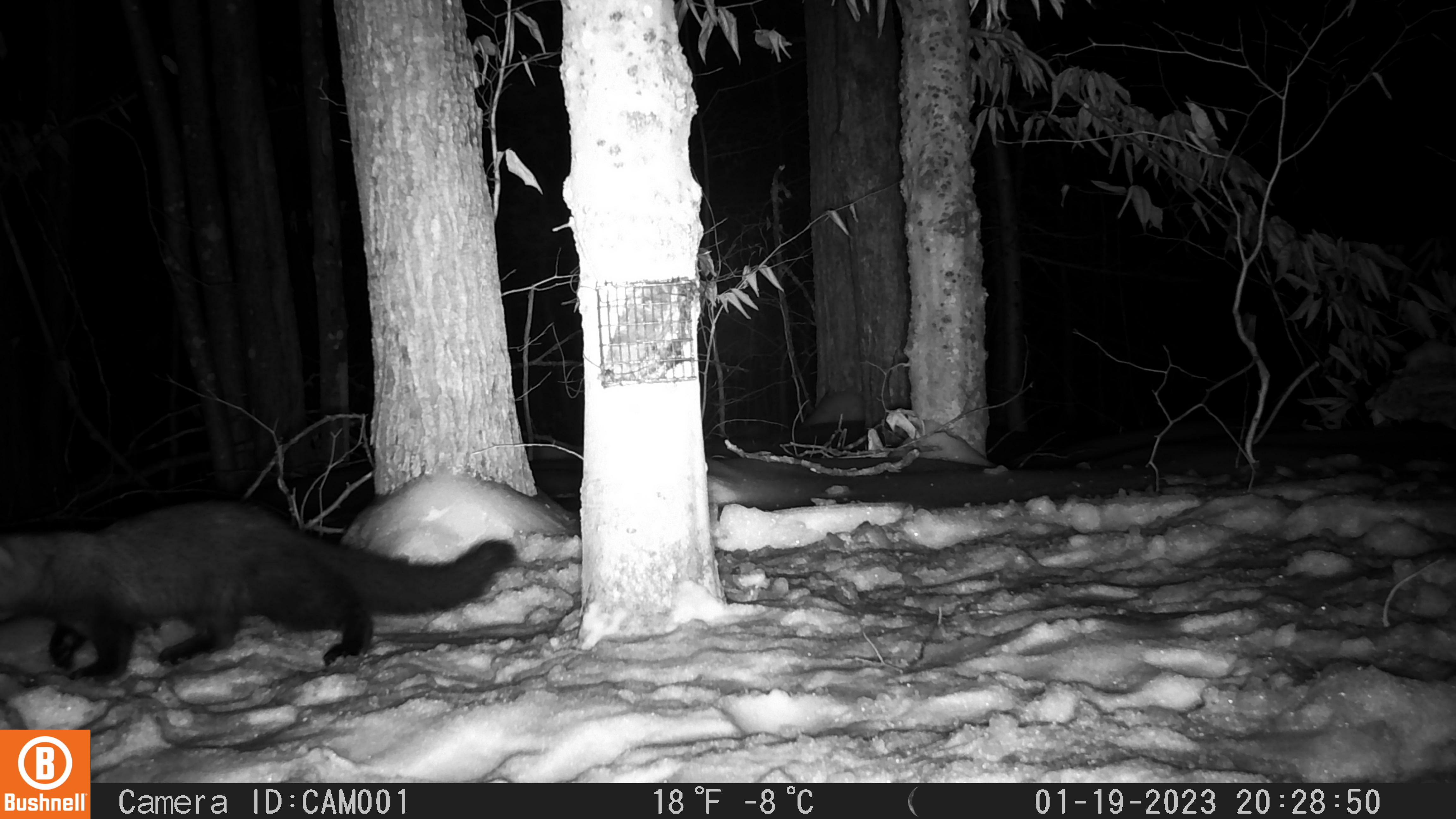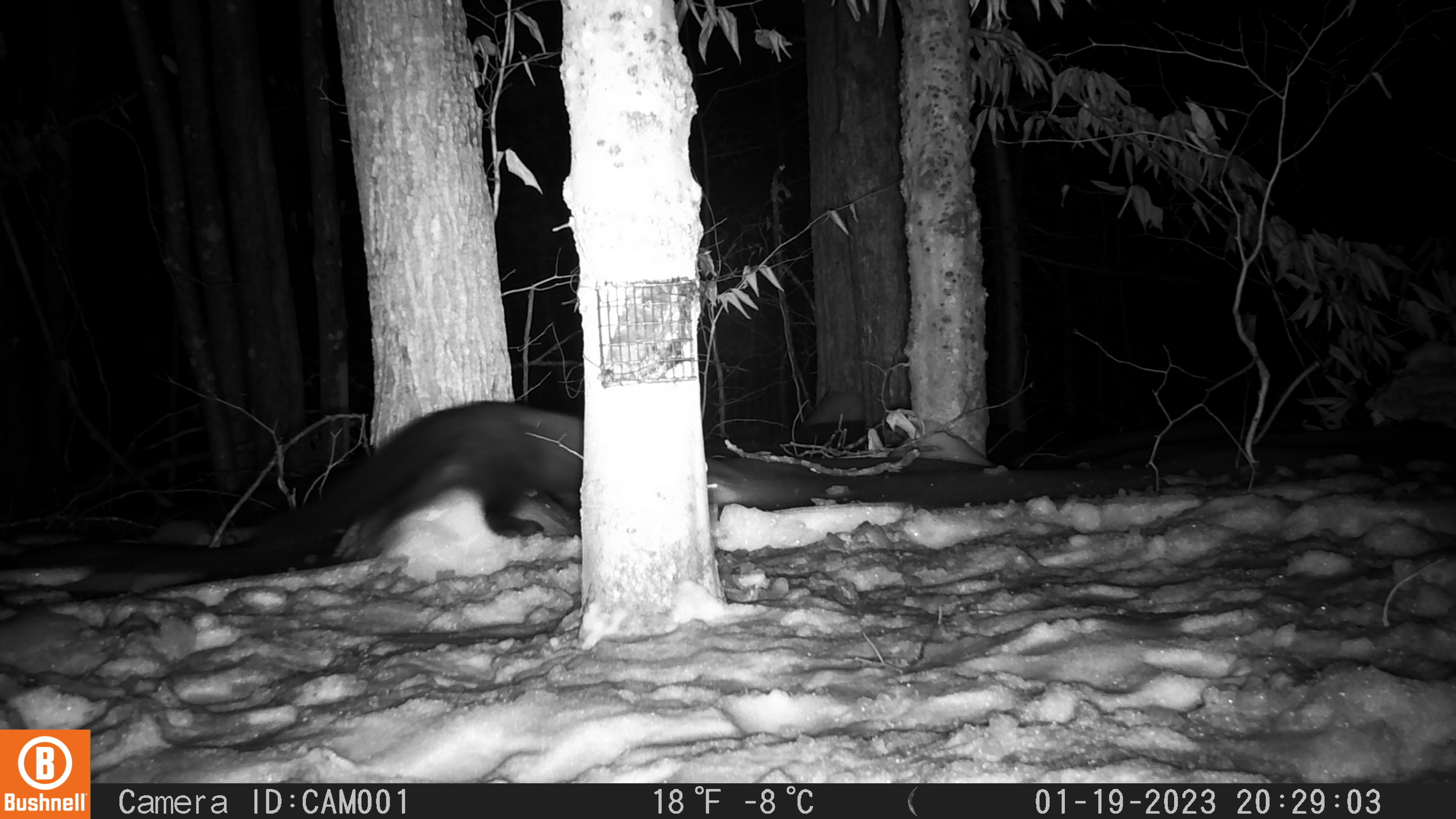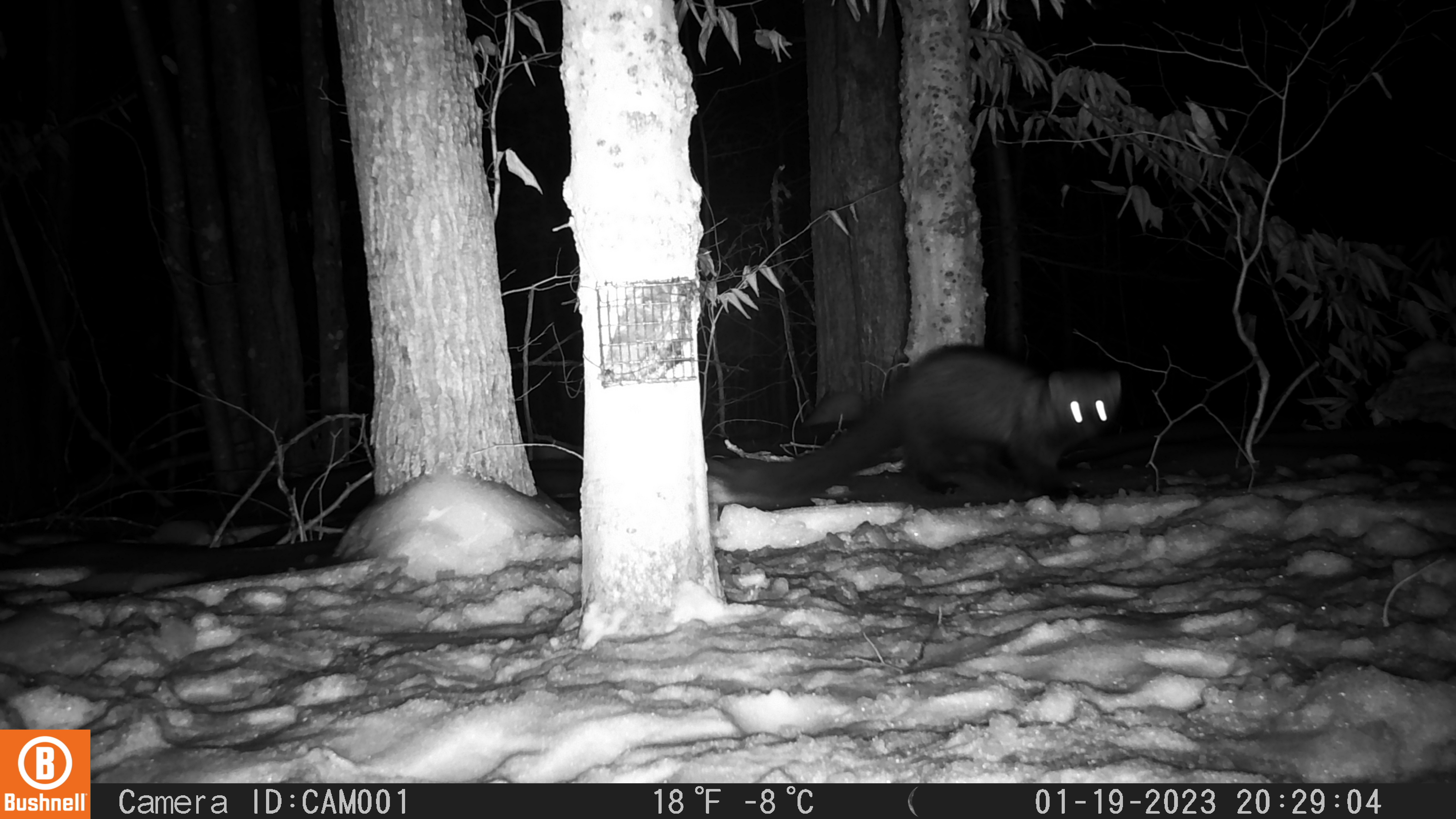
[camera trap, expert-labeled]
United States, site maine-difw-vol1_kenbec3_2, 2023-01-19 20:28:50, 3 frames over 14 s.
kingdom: Animalia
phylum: Chordata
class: Mammalia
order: Carnivora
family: Mustelidae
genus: Pekania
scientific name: Pekania pennanti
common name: fisher